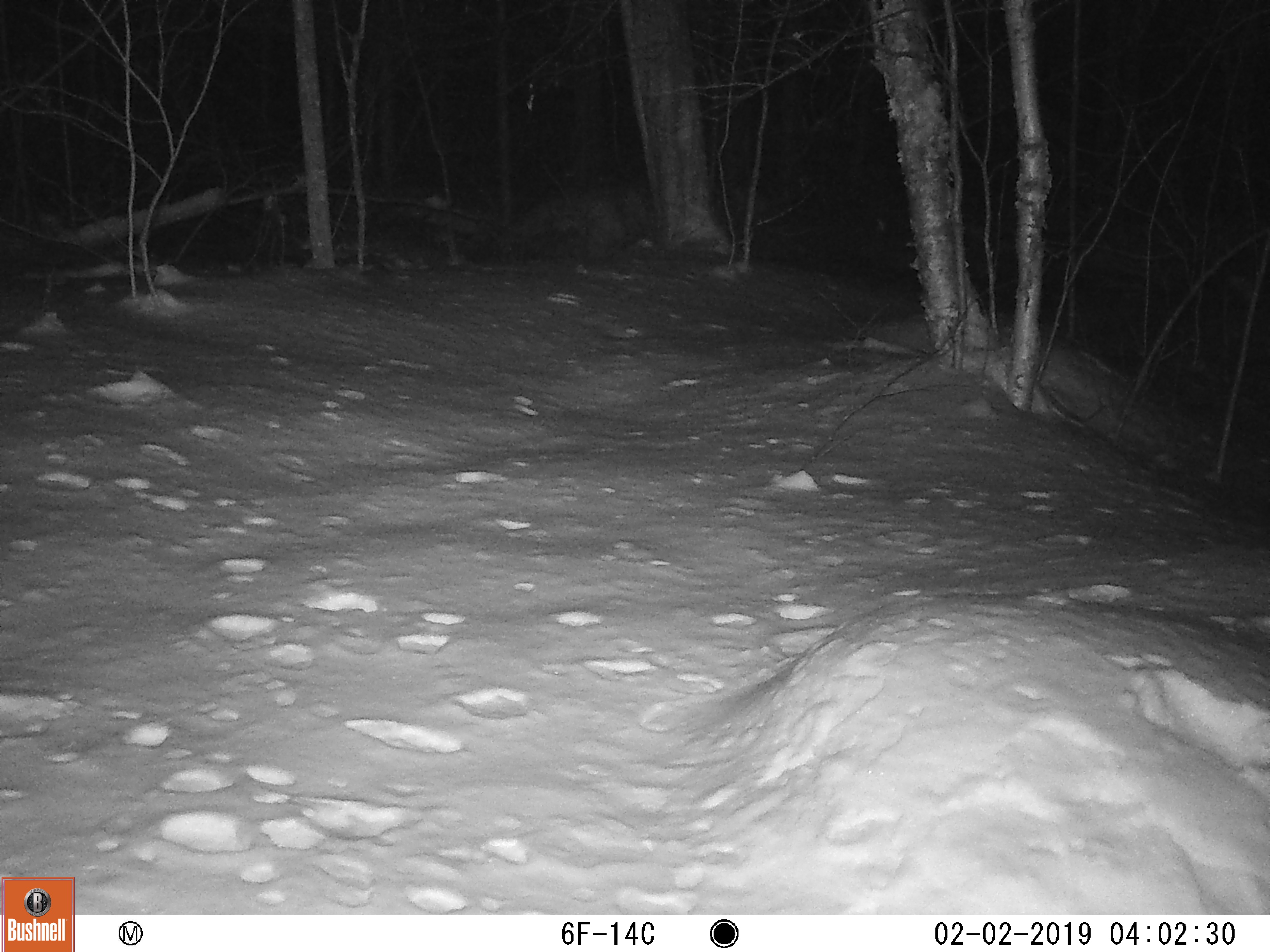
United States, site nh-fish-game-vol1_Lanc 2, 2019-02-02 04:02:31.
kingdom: Animalia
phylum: Chordata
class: Mammalia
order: Artiodactyla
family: Cervidae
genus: Alces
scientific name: Alces alces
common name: moose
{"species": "moose (Alces alces)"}